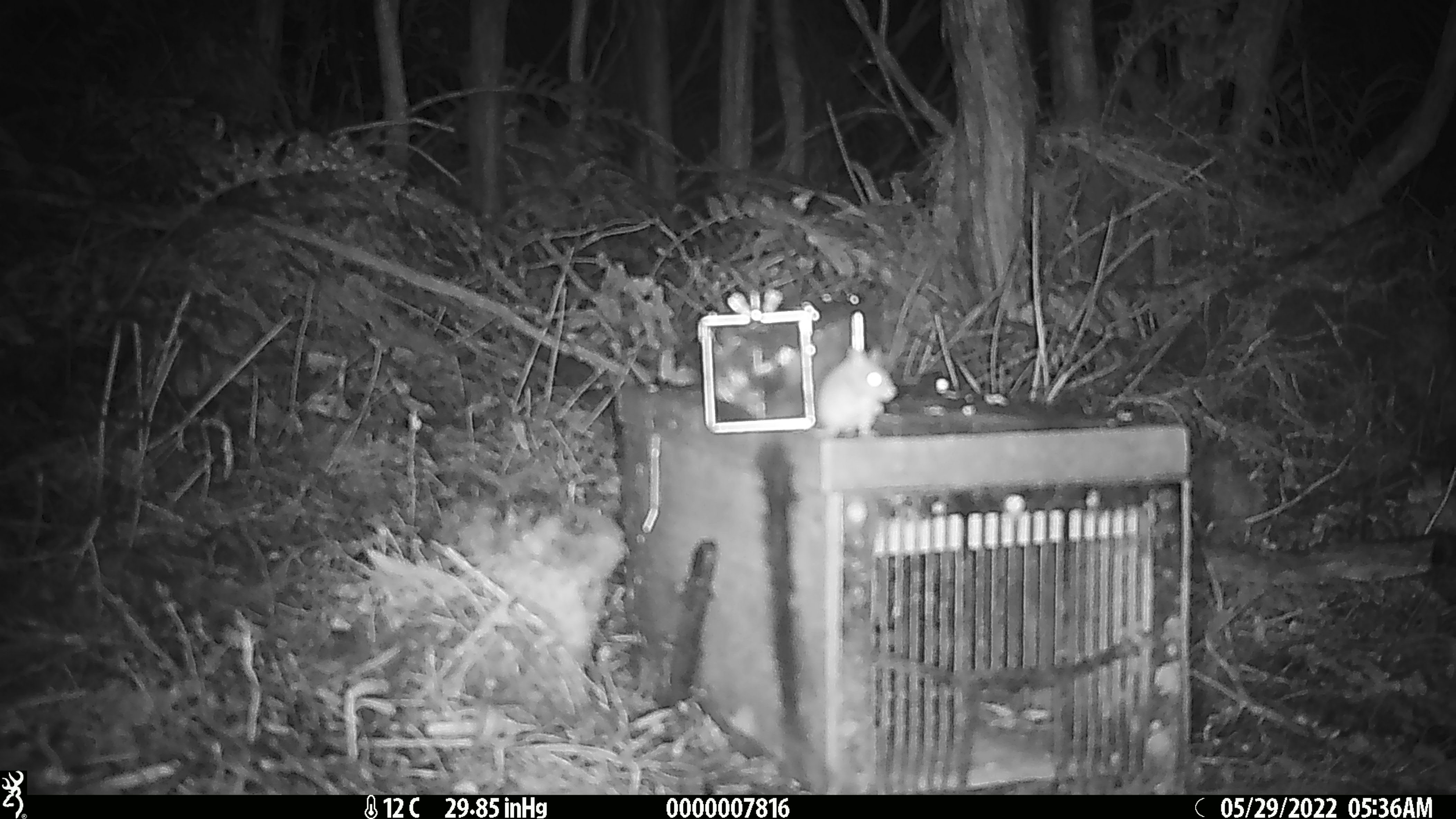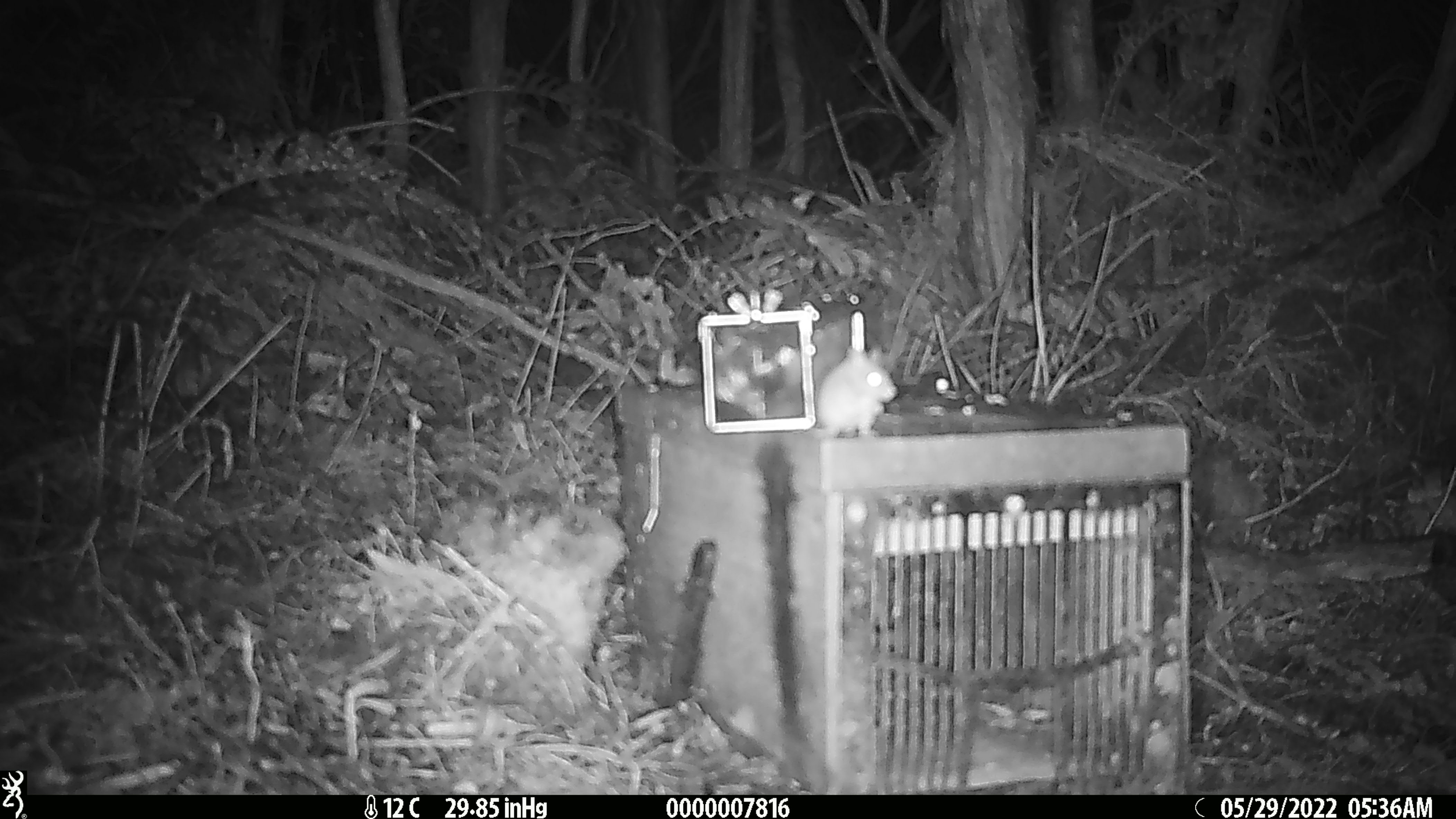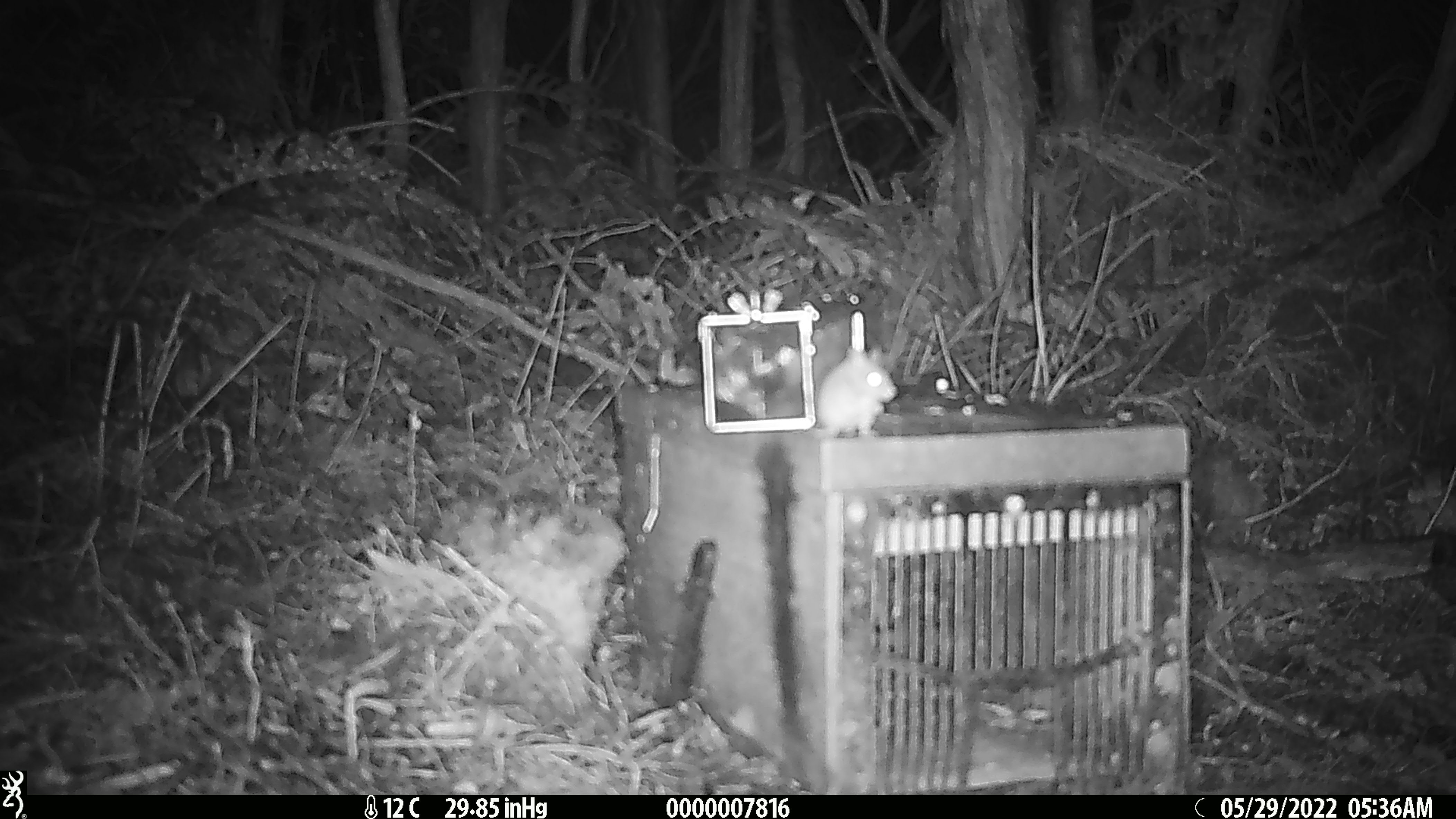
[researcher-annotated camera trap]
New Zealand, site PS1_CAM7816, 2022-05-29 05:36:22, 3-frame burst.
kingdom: Animalia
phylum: Chordata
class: Mammalia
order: Rodentia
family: Muridae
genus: Mus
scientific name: Mus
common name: mouse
Mouse (Mus).